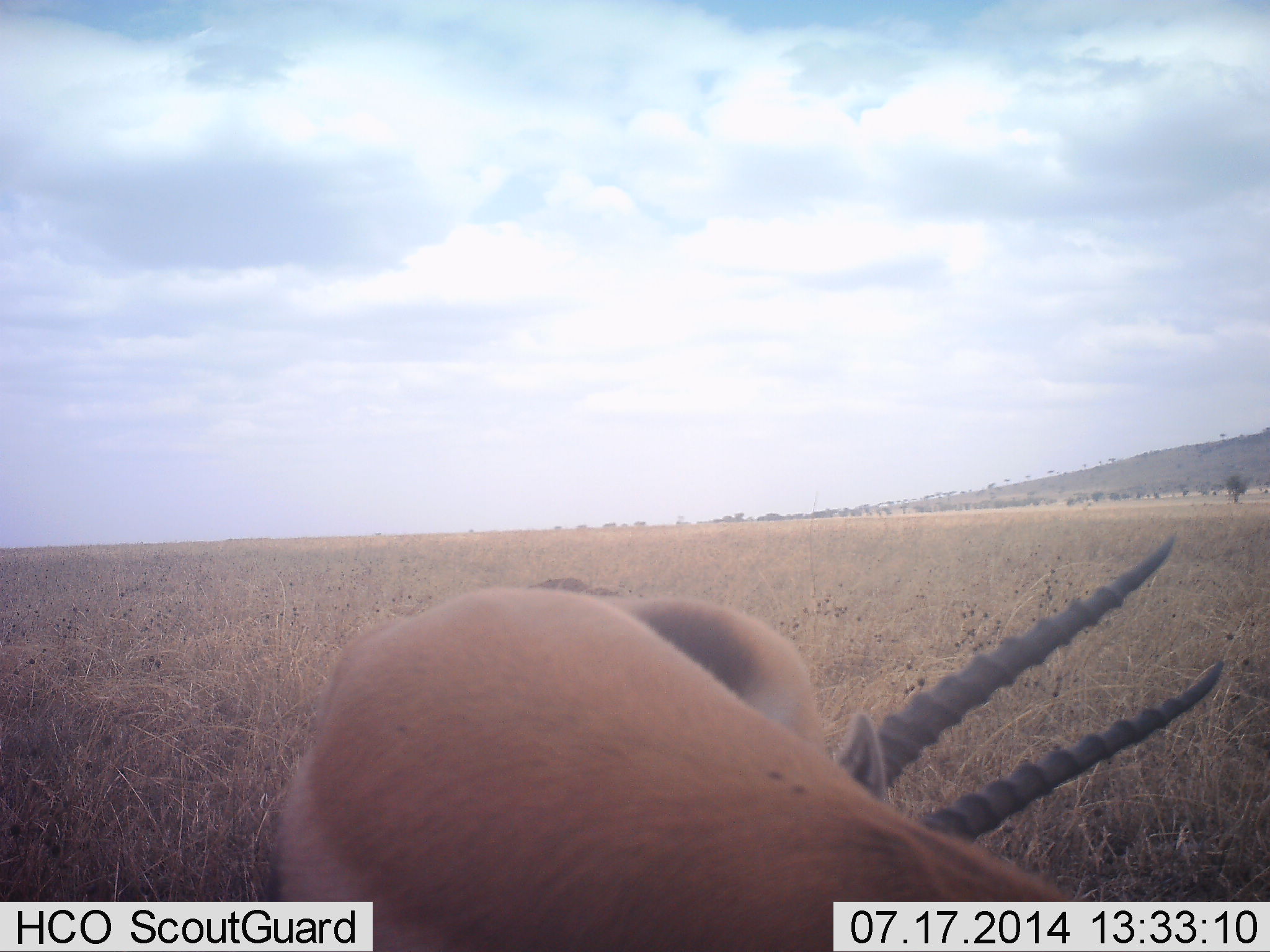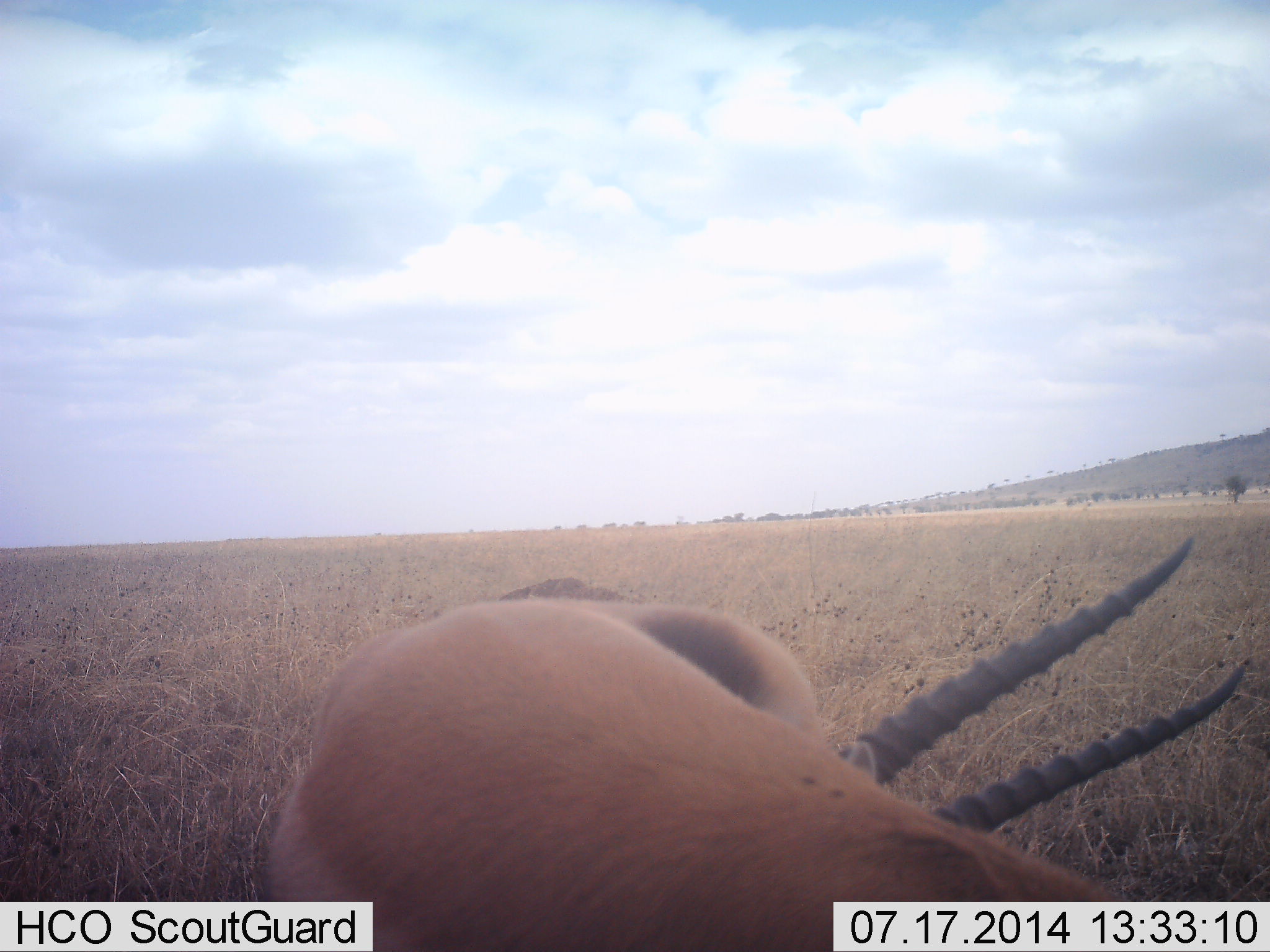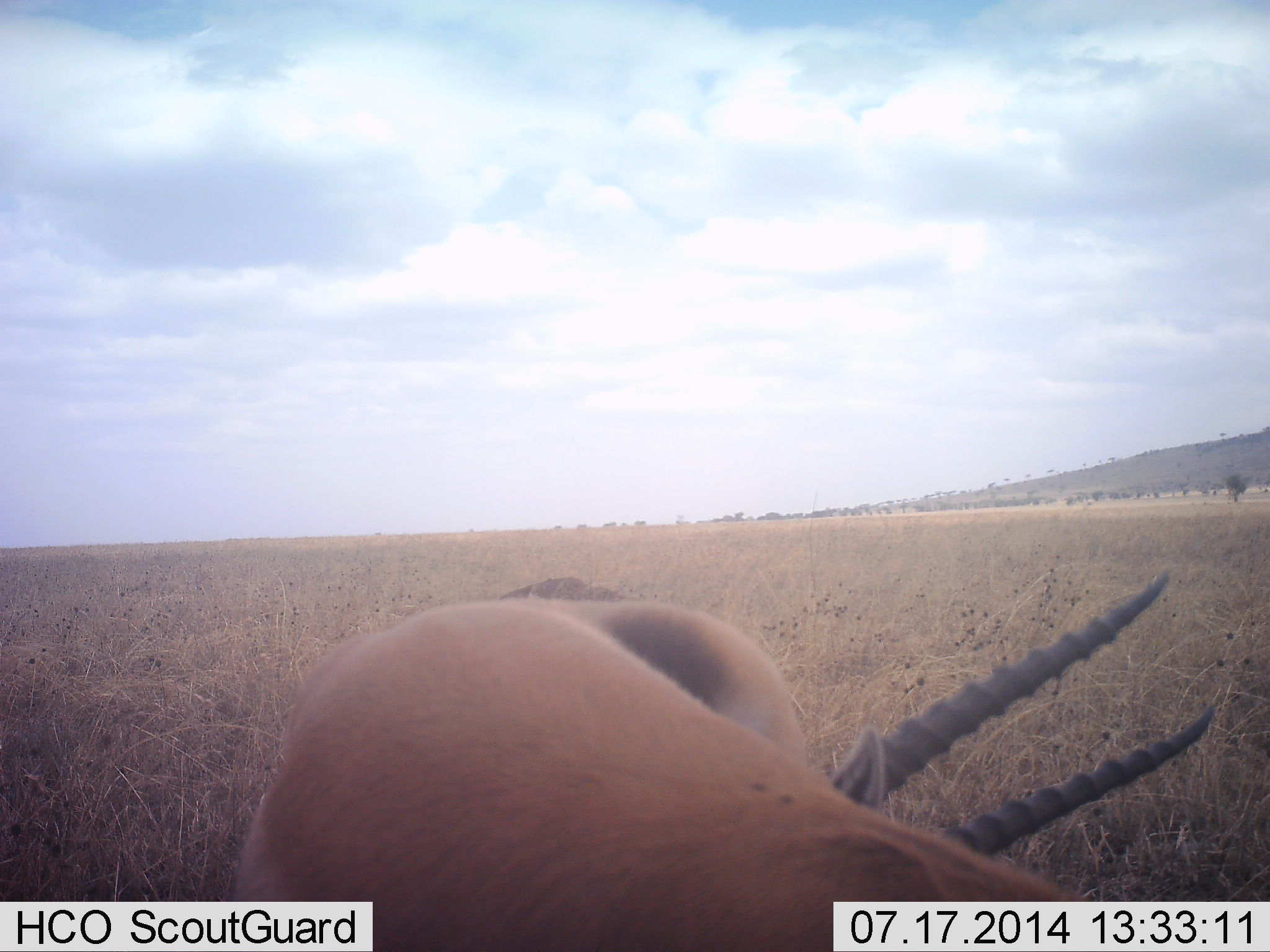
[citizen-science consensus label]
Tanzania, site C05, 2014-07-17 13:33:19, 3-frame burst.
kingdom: Animalia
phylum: Chordata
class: Mammalia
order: Artiodactyla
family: Bovidae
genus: Nanger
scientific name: Nanger granti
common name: grant's gazelle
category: gazellegrants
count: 1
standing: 44%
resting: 56%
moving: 0%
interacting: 0%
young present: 0%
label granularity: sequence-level